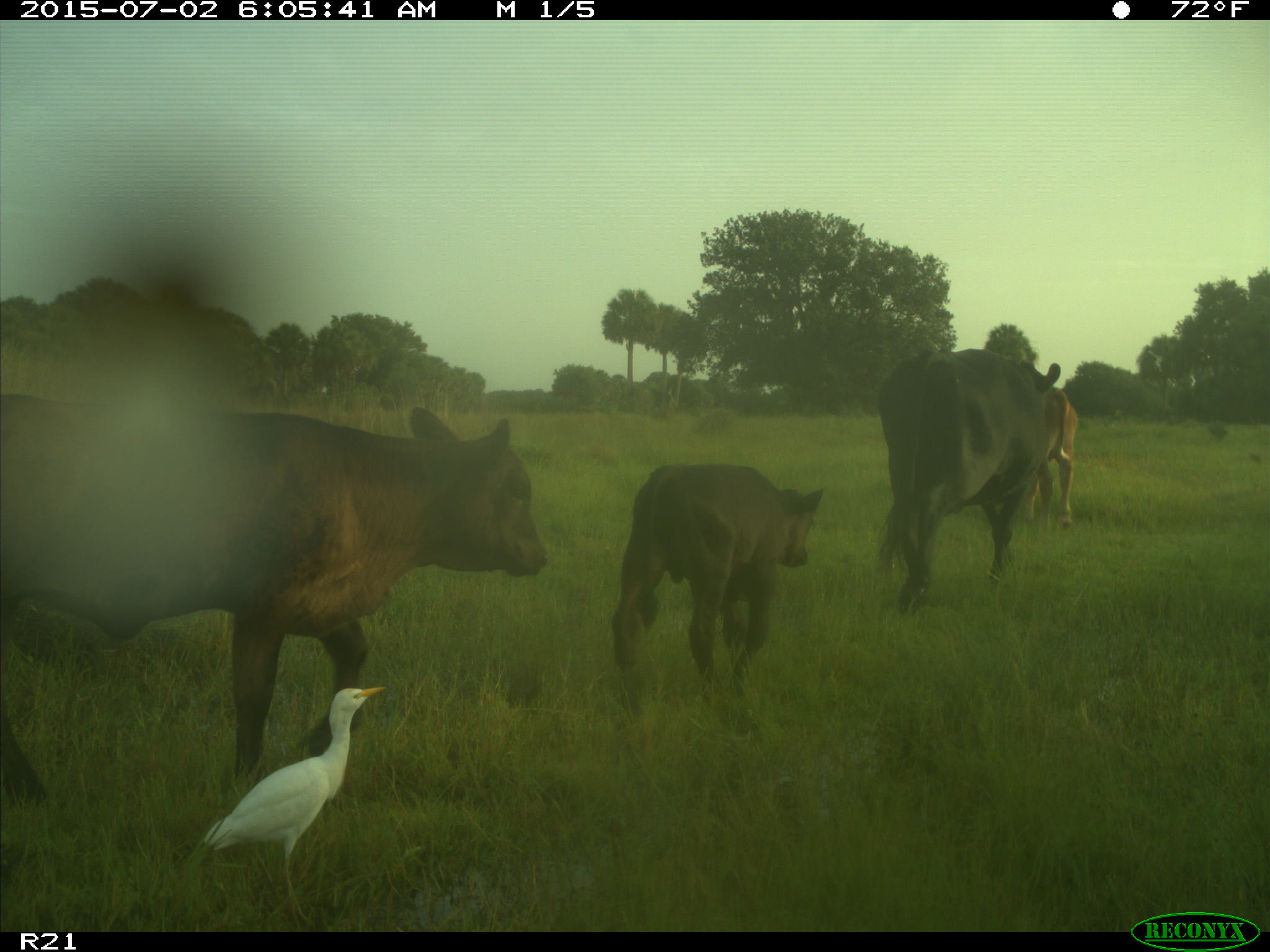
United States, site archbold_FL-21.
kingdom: Animalia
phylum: Chordata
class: Mammalia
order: Artiodactyla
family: Bovidae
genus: Bos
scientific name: Bos taurus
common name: domestic cow